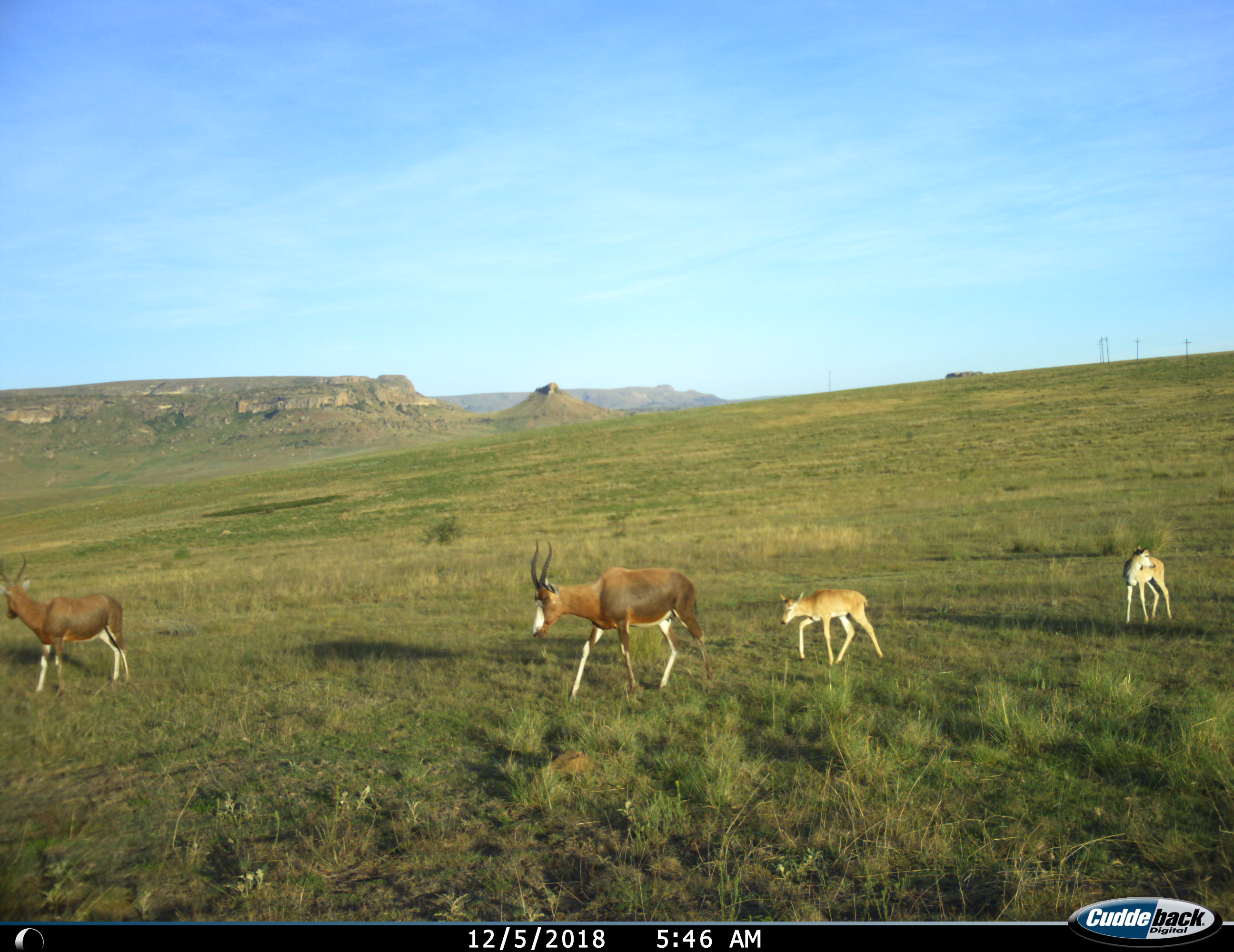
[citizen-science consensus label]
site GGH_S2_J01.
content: unidentified animal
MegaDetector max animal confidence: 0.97